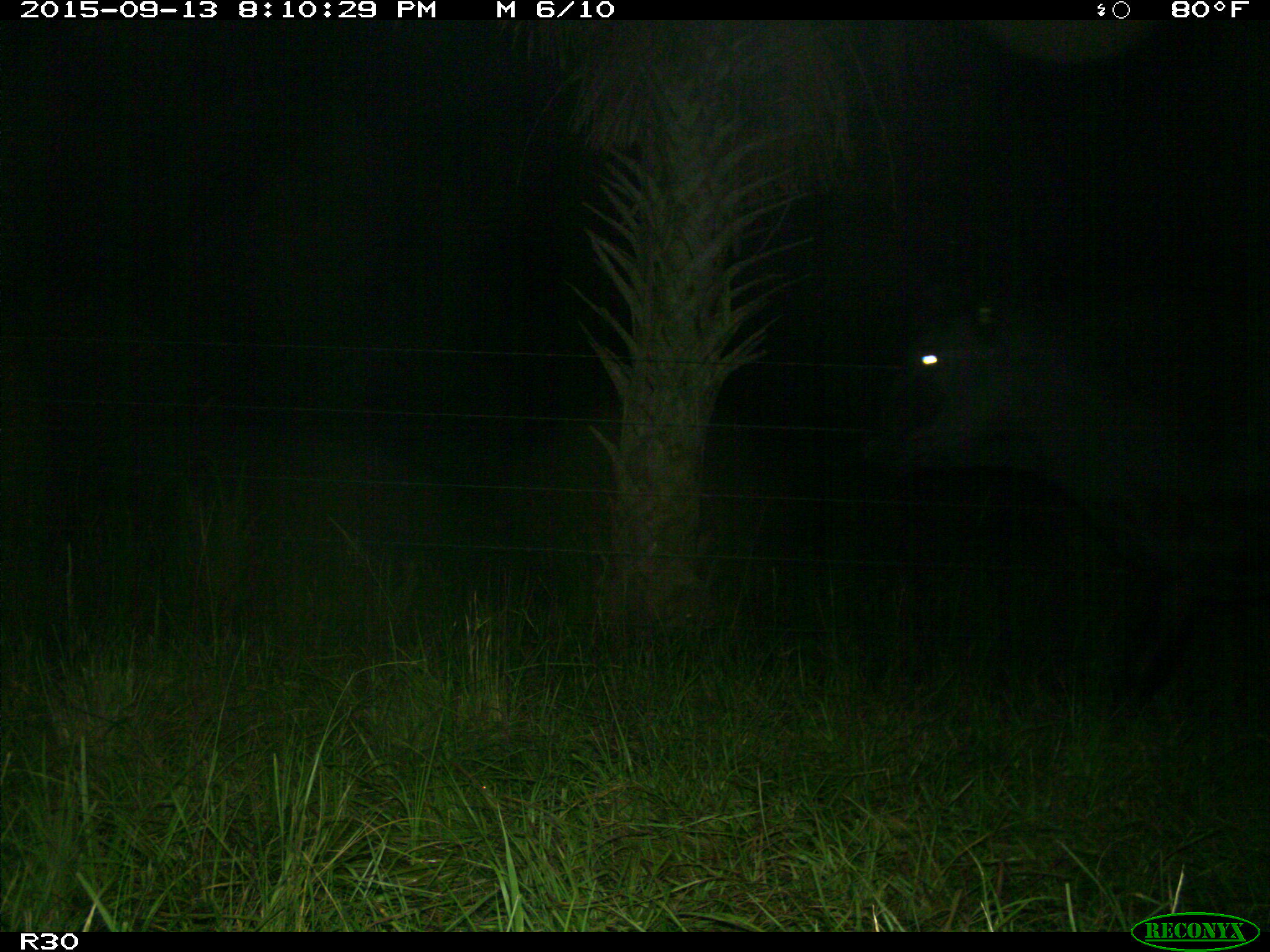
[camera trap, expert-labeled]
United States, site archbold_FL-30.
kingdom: Animalia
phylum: Chordata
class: Mammalia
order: Artiodactyla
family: Bovidae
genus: Bos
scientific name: Bos taurus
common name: domestic cow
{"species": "Bos taurus (domestic cow)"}